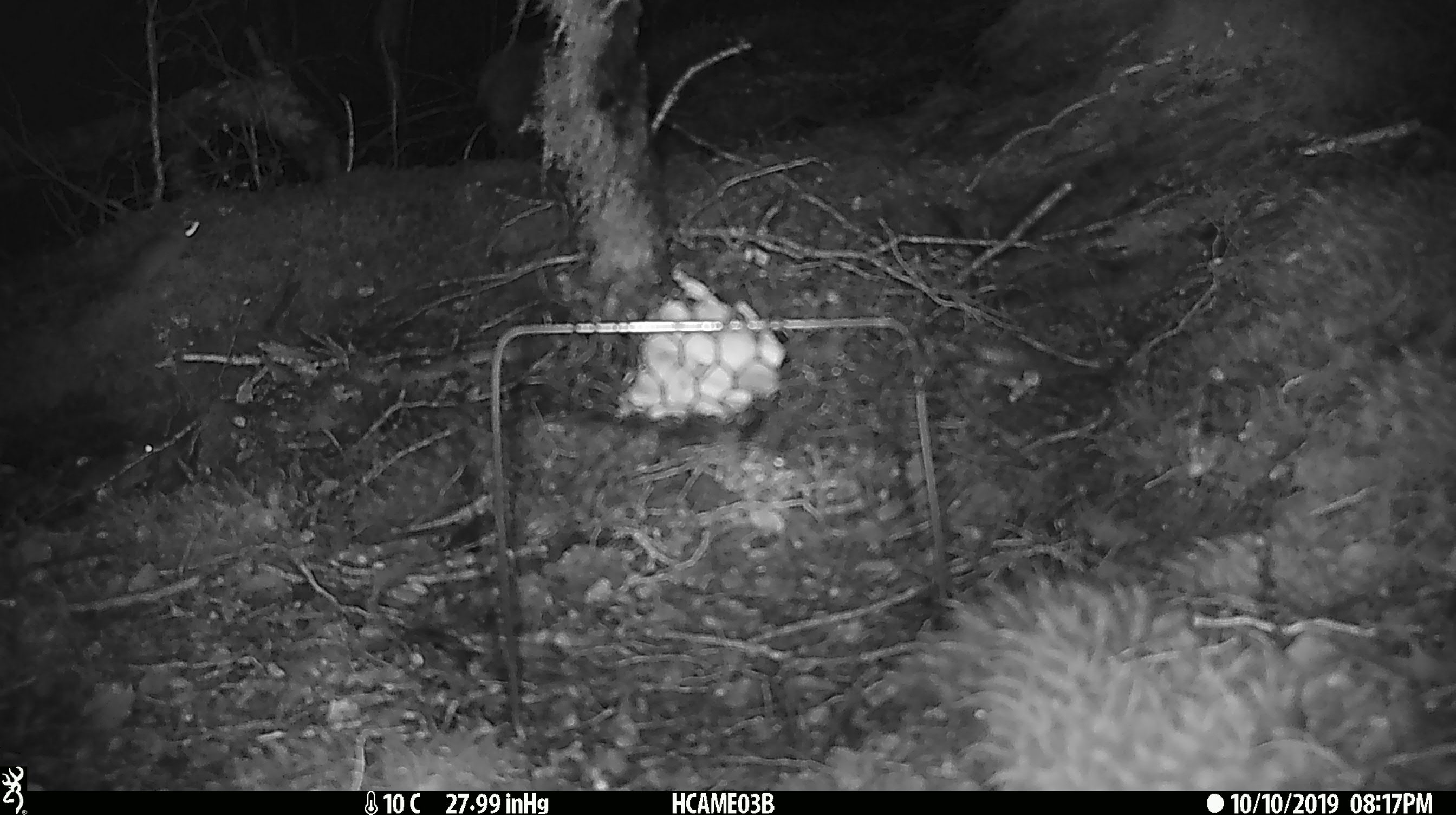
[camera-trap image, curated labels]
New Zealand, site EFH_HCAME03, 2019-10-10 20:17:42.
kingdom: Animalia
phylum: Chordata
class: Mammalia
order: Rodentia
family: Muridae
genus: Mus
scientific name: Mus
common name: mouse